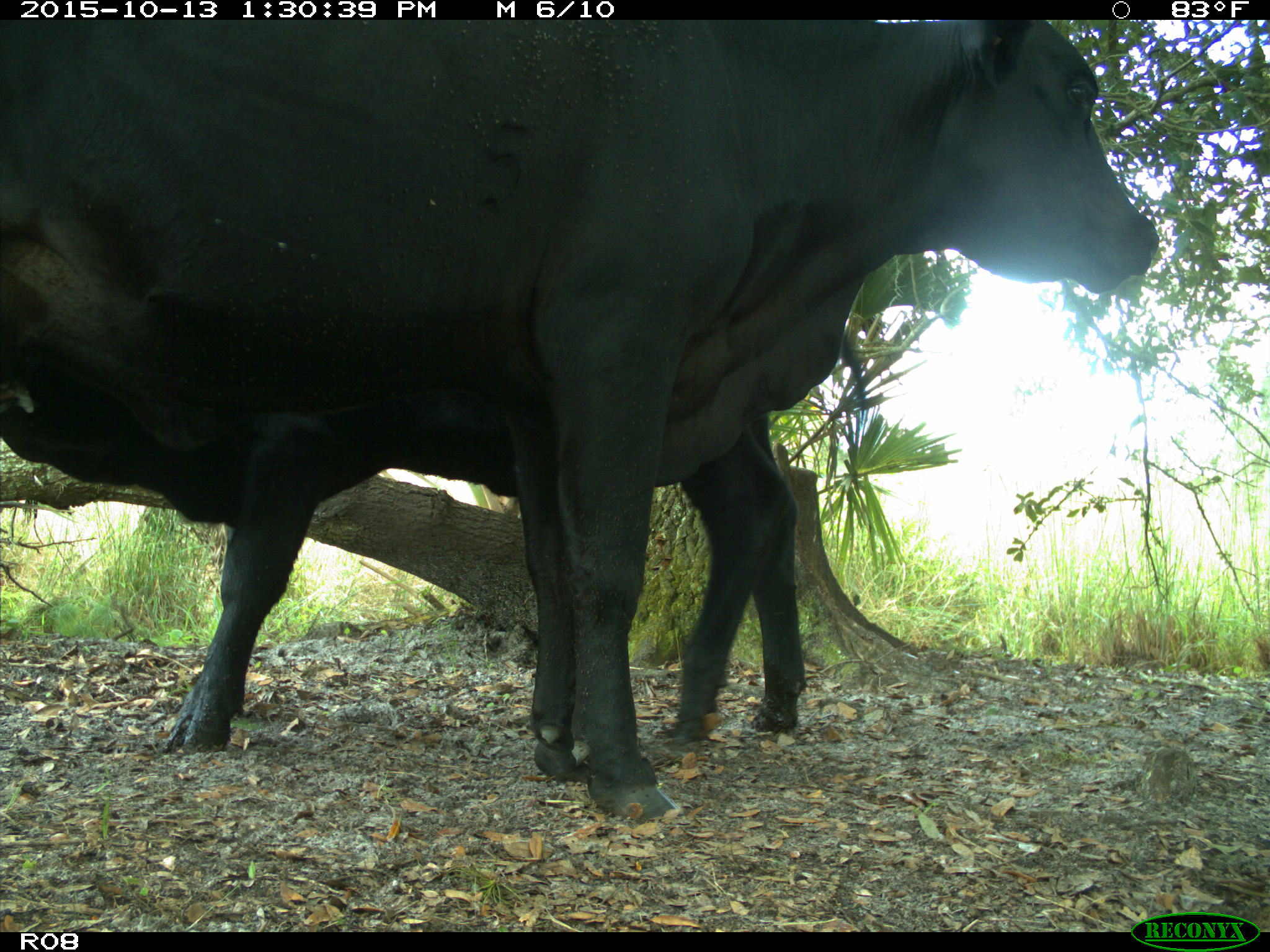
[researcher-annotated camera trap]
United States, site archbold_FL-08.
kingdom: Animalia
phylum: Chordata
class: Mammalia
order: Artiodactyla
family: Bovidae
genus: Bos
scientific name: Bos taurus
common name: domestic cow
Bos taurus (domestic cow).